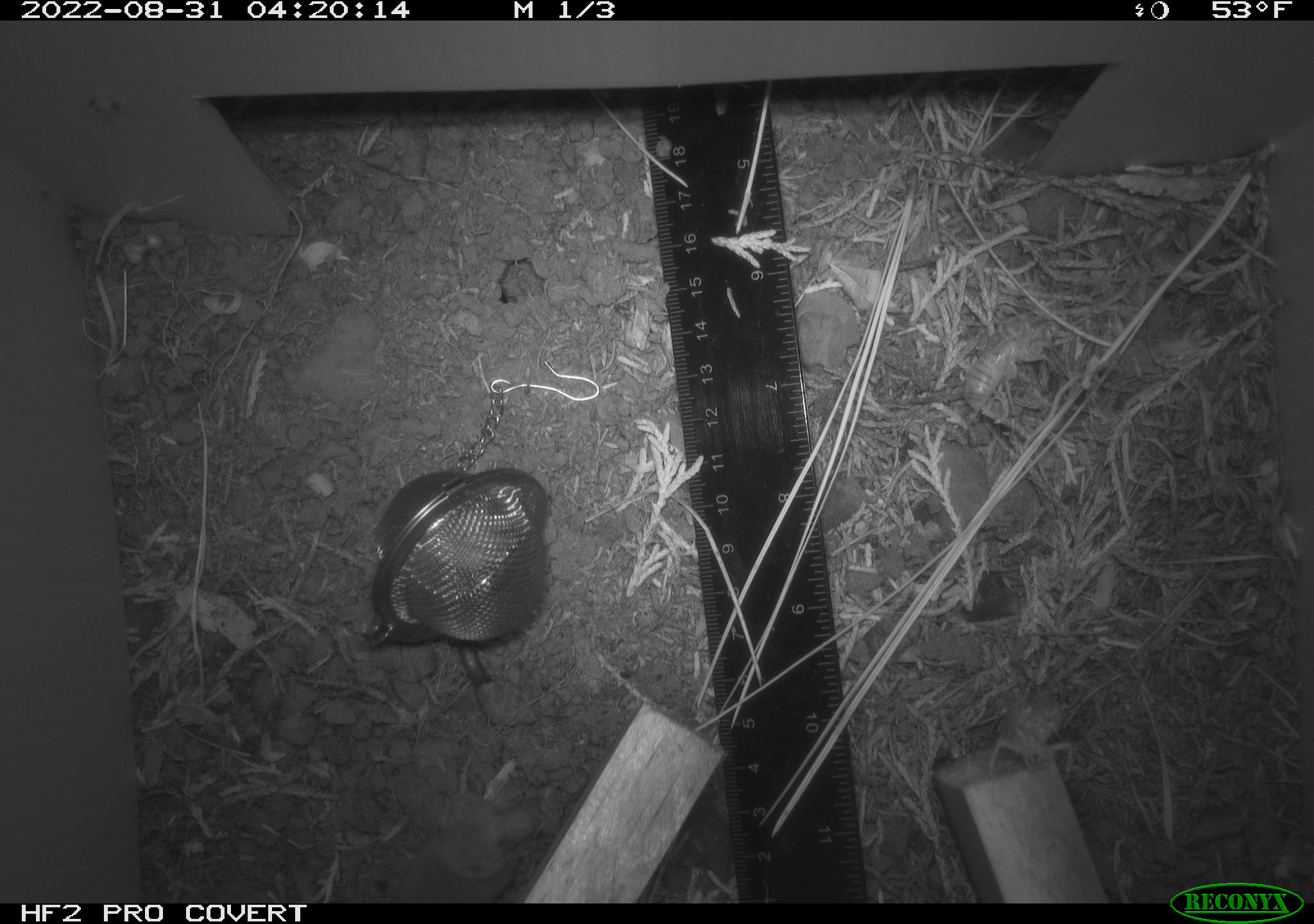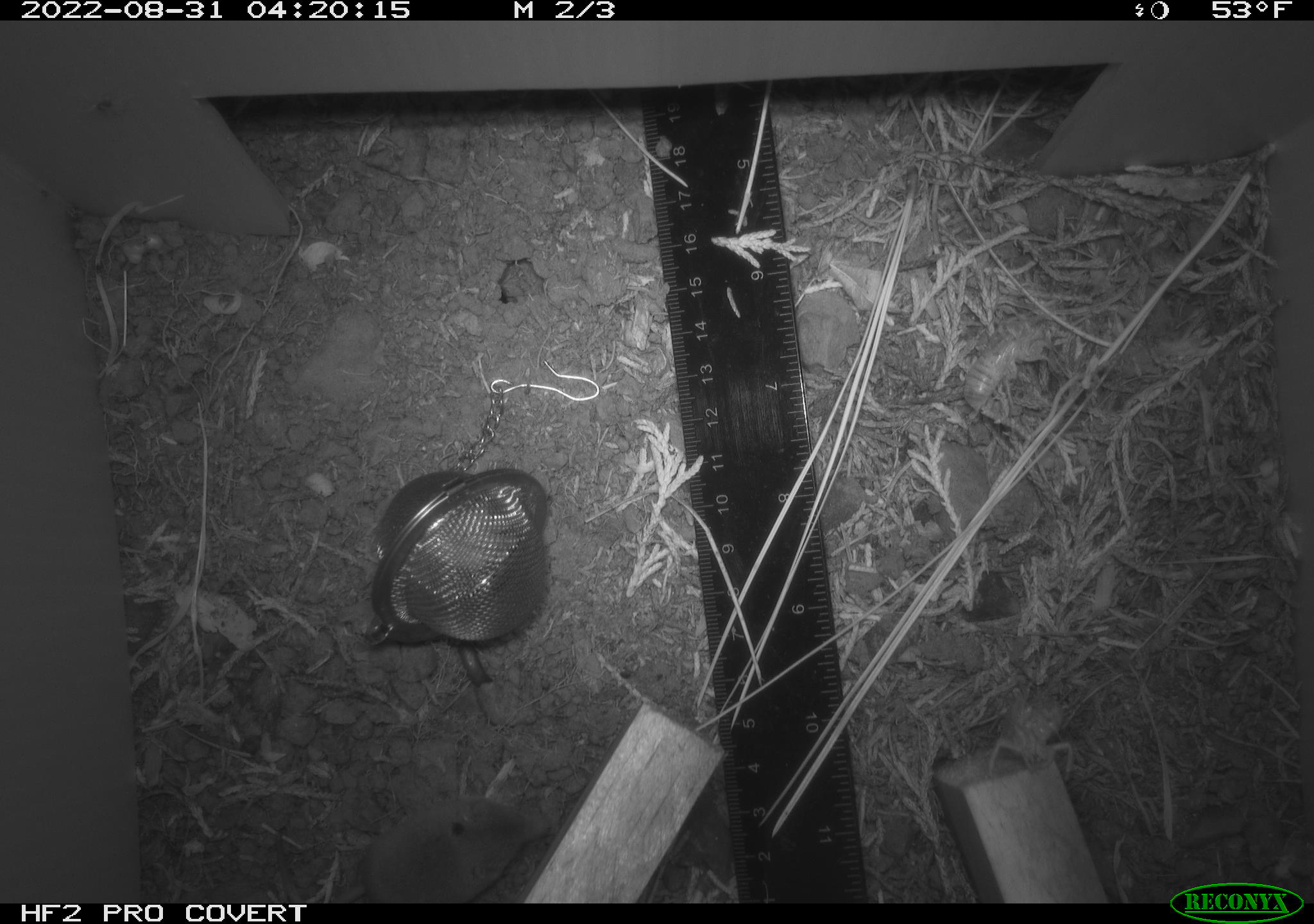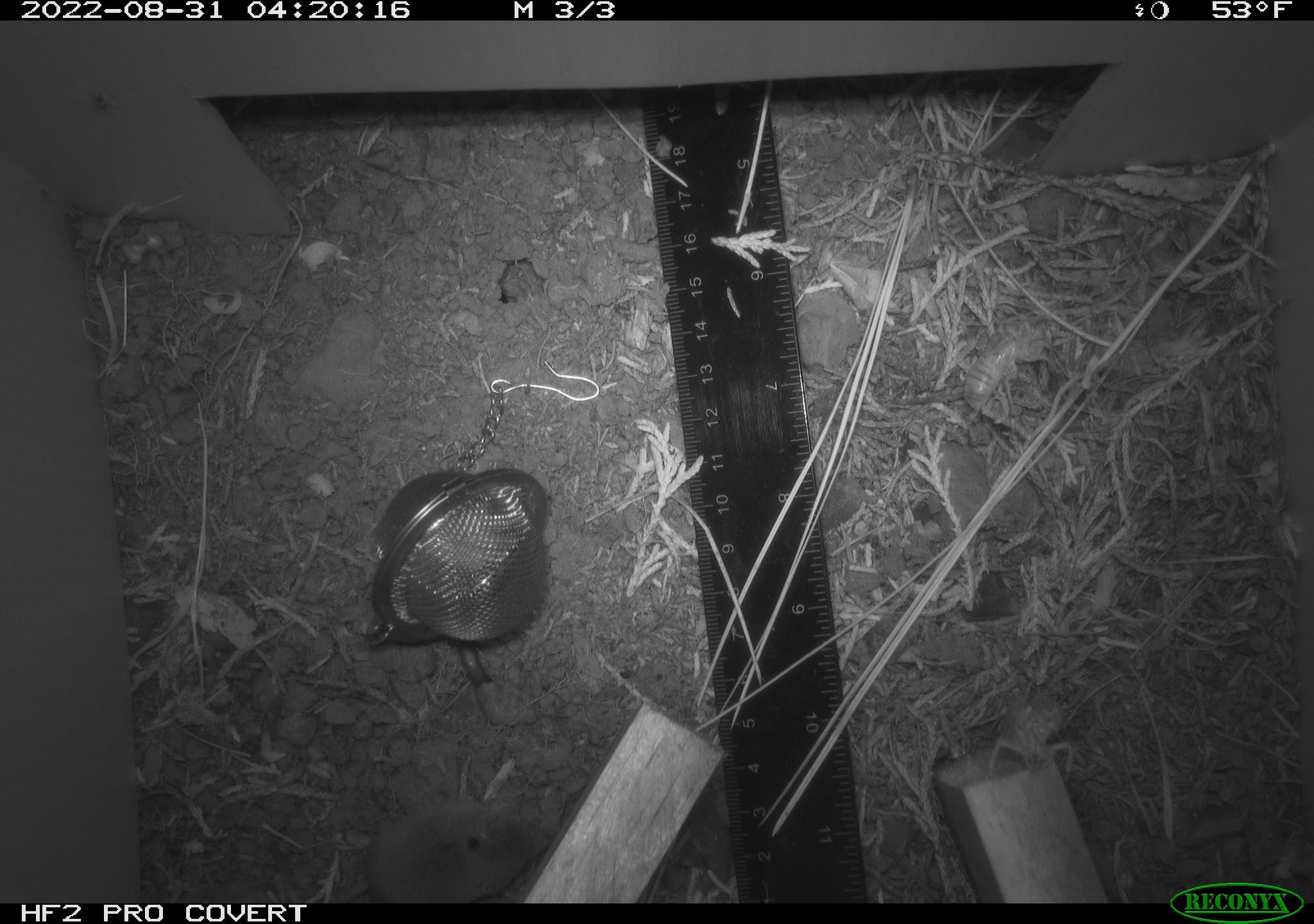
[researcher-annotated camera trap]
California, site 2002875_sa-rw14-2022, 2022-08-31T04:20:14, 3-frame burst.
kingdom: Animalia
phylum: Chordata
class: Mammalia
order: Eulipotyphla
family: Soricidae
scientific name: Soricidae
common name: shrews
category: soricidae family